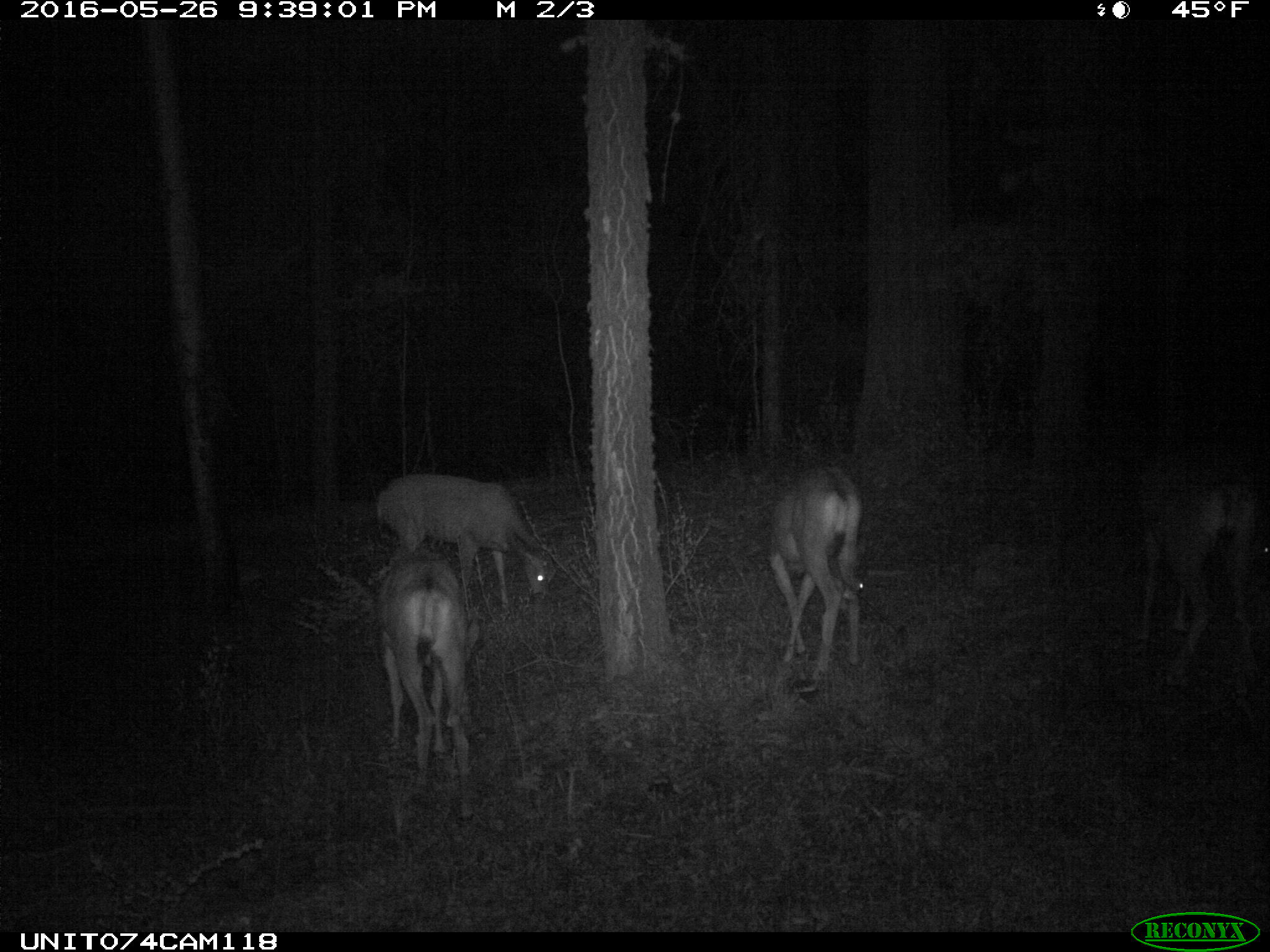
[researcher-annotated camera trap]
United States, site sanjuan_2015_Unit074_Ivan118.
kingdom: Animalia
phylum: Chordata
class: Mammalia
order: Artiodactyla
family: Cervidae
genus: Odocoileus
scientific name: Odocoileus hemionus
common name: mule deer